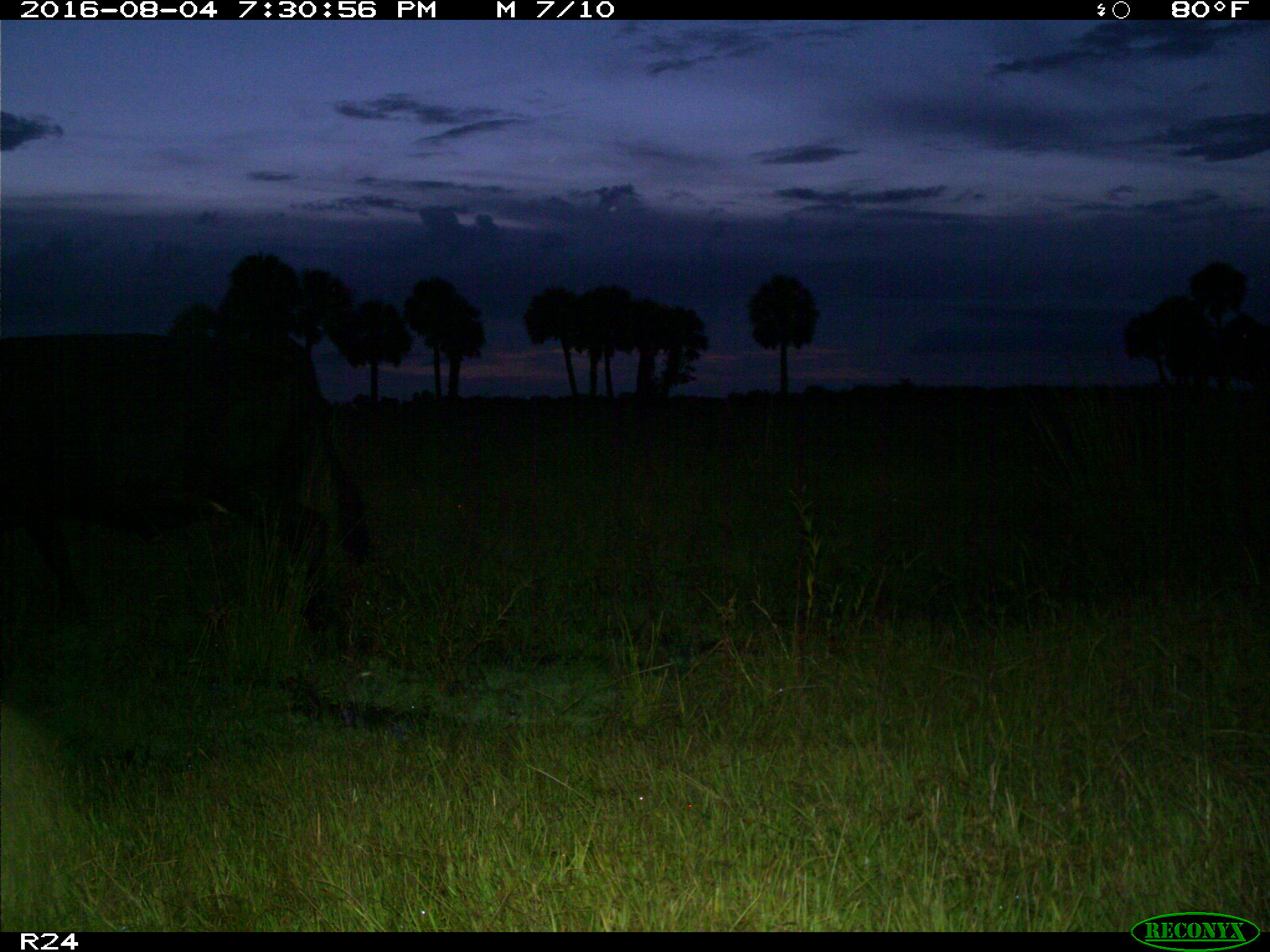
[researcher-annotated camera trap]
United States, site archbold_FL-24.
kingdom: Animalia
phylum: Chordata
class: Mammalia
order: Artiodactyla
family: Bovidae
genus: Bos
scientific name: Bos taurus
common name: domestic cow